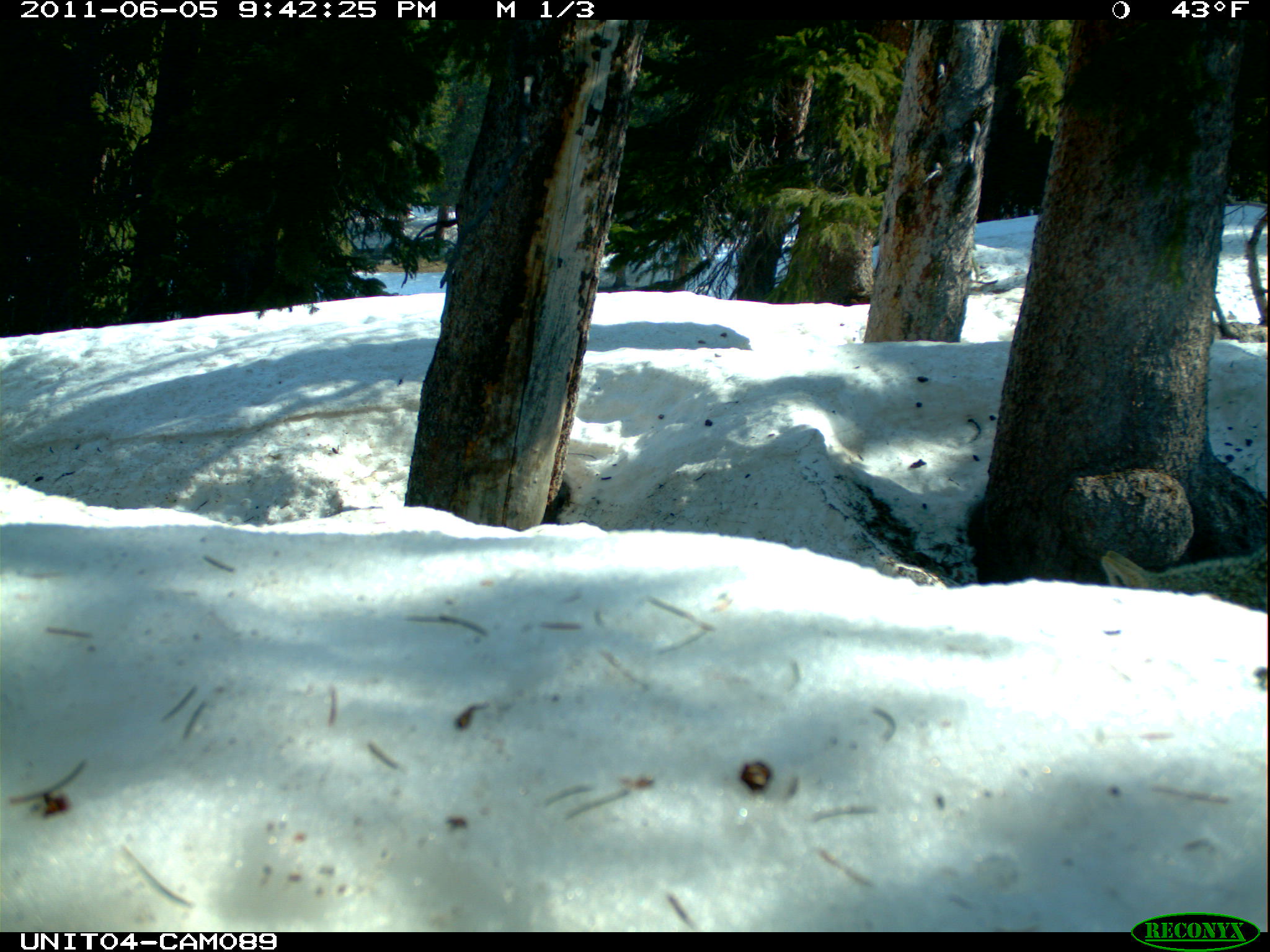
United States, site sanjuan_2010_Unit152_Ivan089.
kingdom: Animalia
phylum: Chordata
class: Mammalia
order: Carnivora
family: Canidae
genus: Canis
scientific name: Canis latrans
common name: coyote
Canis latrans (coyote).